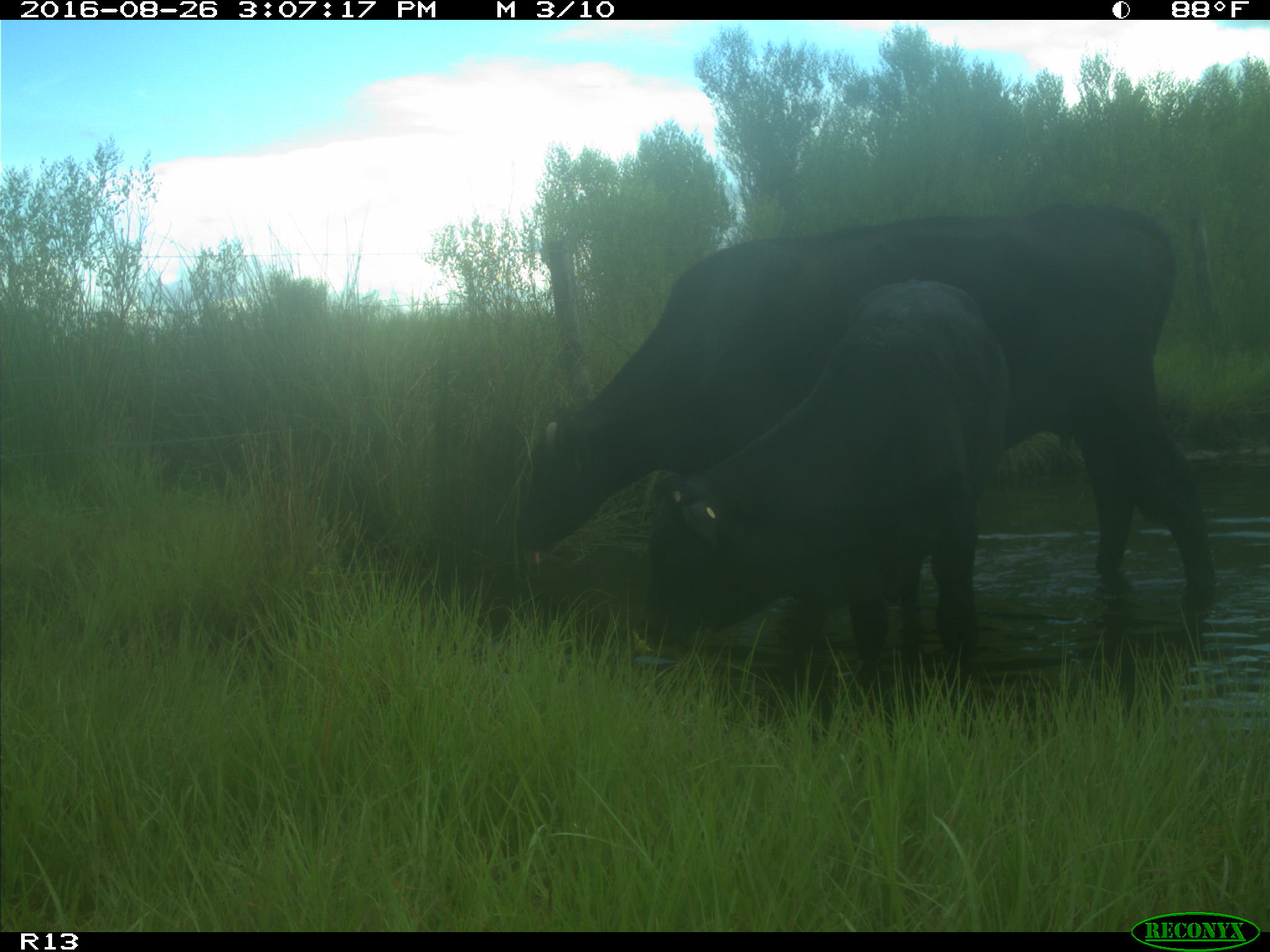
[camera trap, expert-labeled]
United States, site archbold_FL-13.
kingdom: Animalia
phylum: Chordata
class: Mammalia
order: Artiodactyla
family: Bovidae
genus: Bos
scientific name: Bos taurus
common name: domestic cow